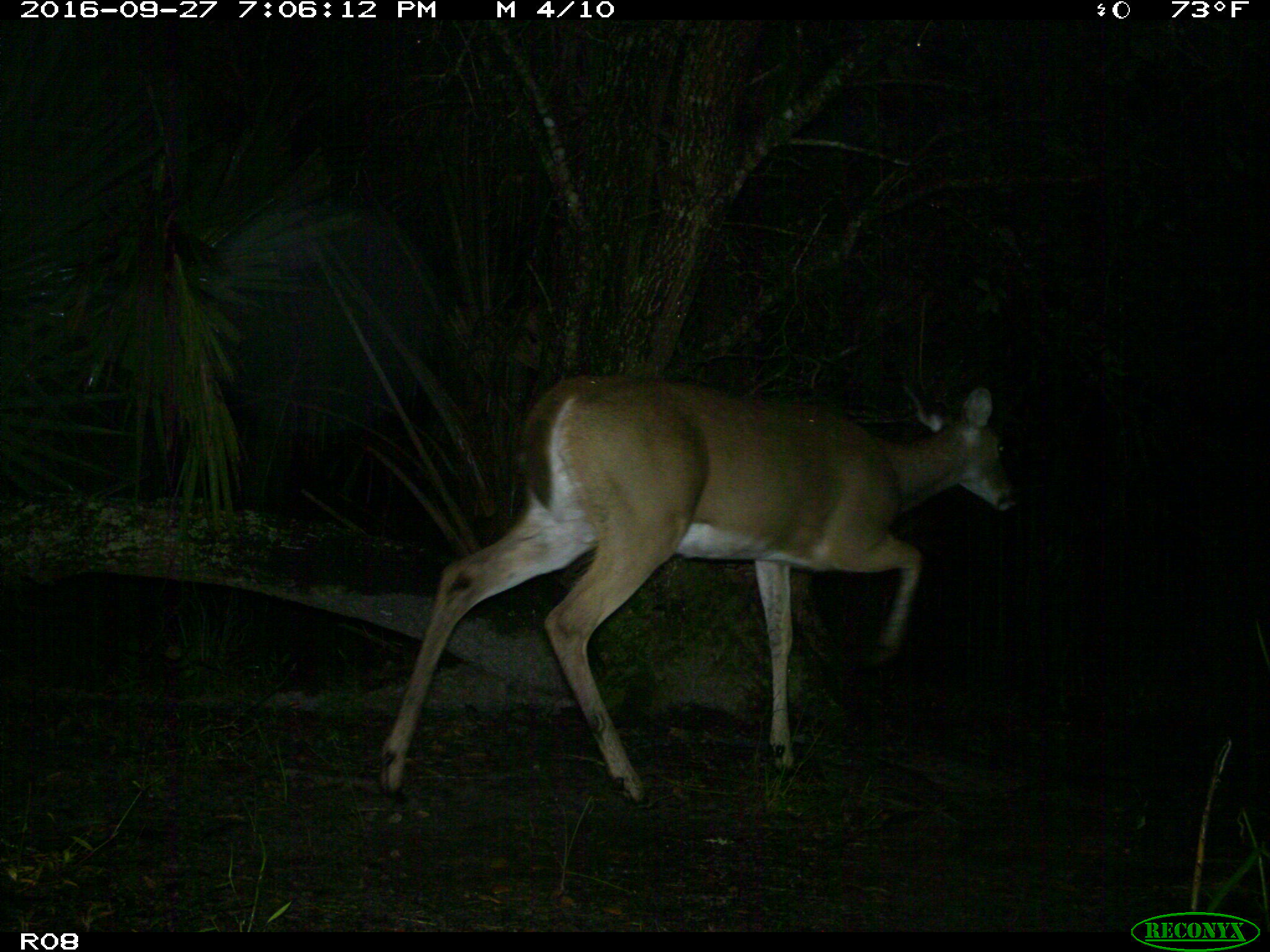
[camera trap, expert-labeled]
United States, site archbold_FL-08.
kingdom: Animalia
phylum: Chordata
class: Mammalia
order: Artiodactyla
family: Cervidae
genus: Odocoileus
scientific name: Odocoileus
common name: deer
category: unidentified deer